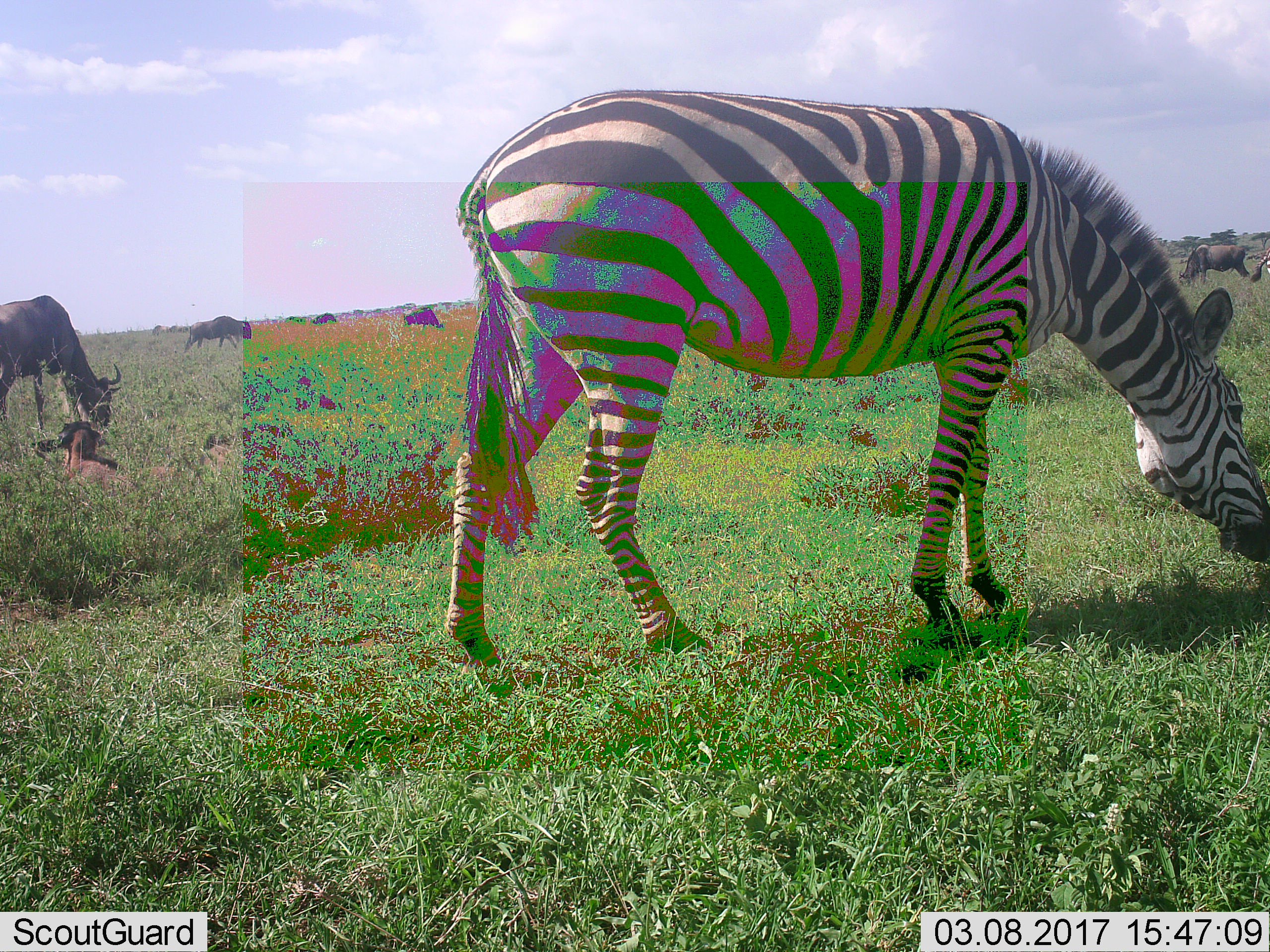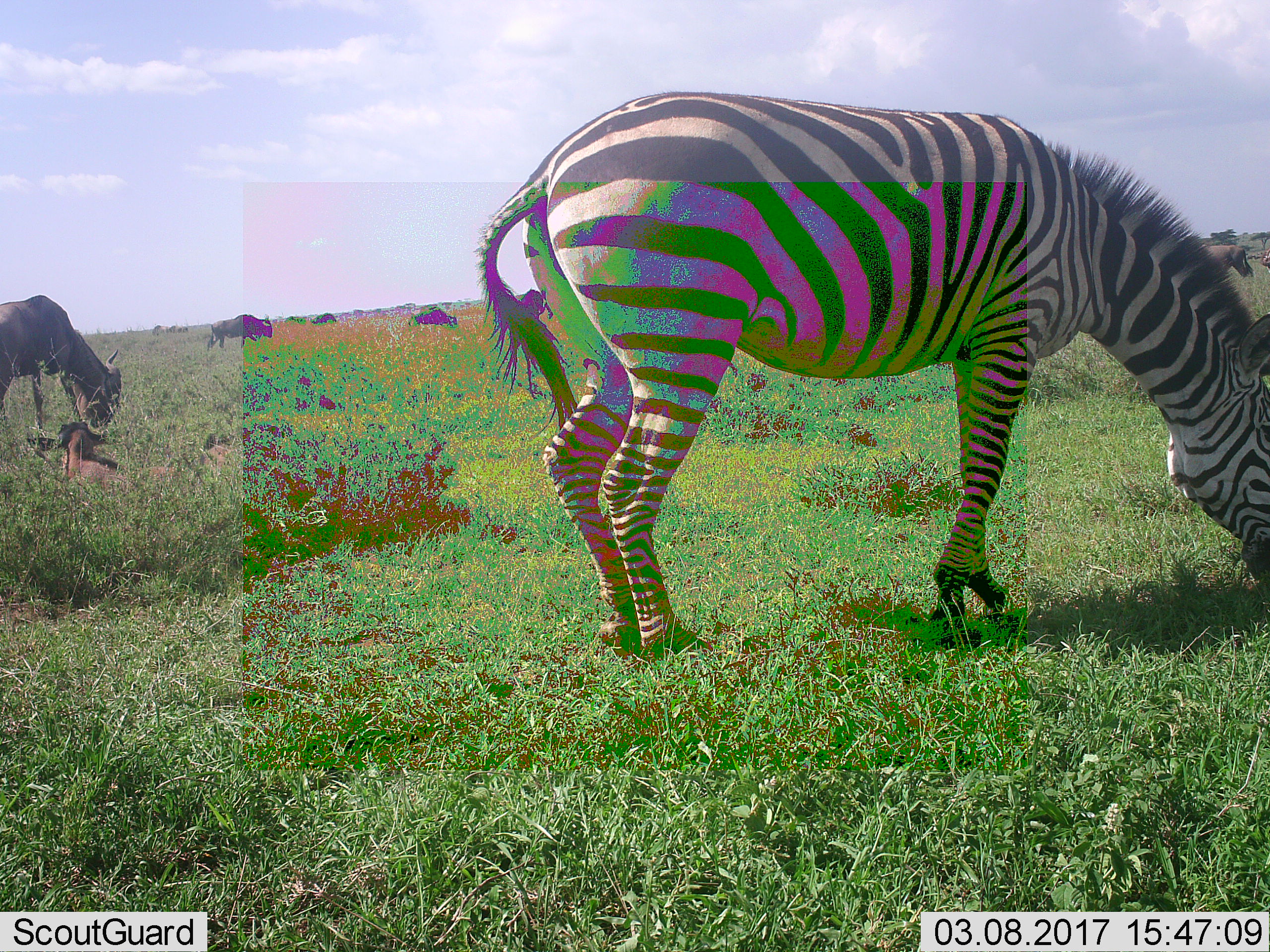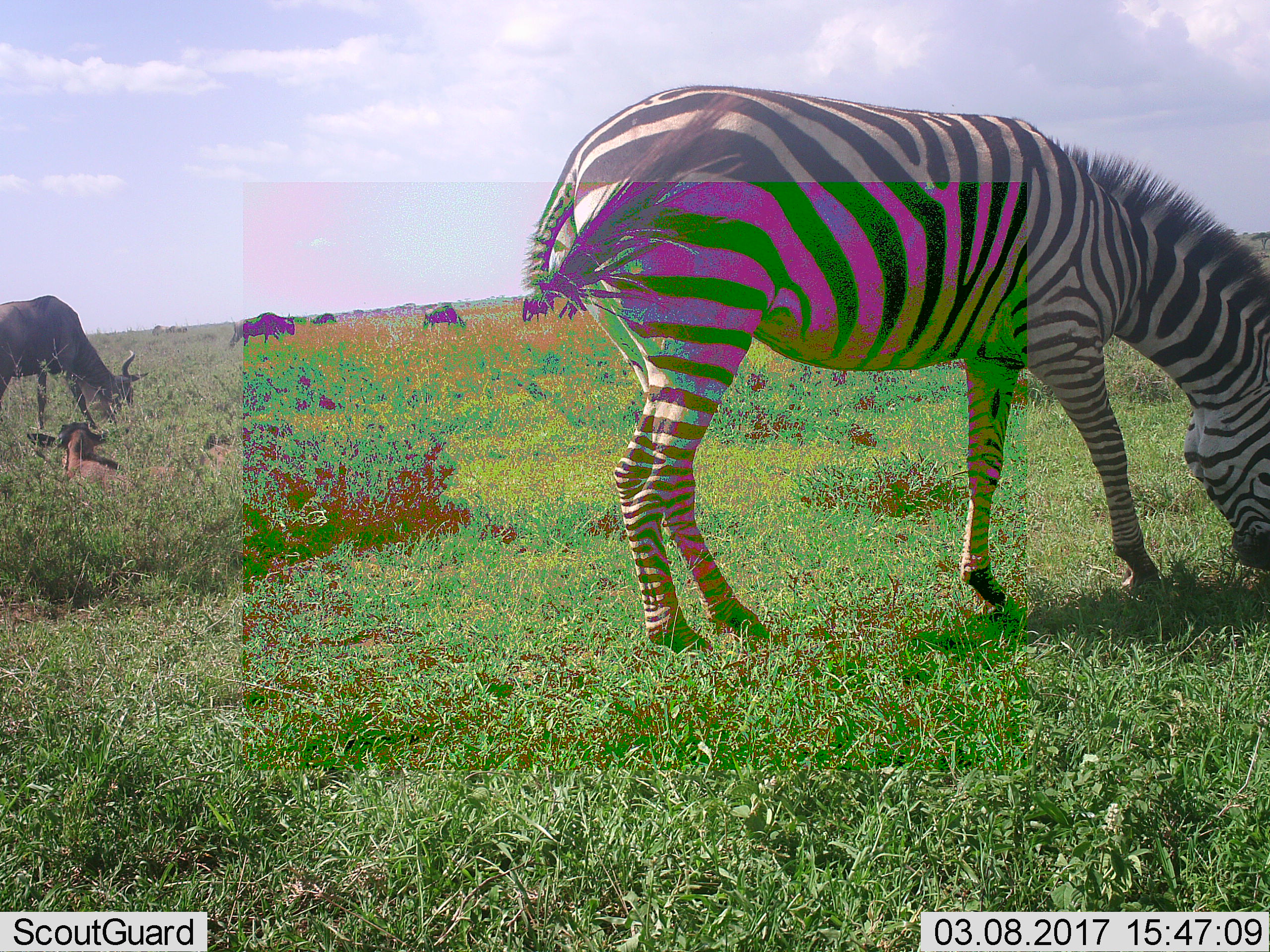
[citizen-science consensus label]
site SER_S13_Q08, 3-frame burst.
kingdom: Animalia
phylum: Chordata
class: Mammalia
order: Artiodactyla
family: Bovidae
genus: Connochaetes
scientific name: Connochaetes taurinus taurinus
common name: blue wildebeest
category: wildebeestblue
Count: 7.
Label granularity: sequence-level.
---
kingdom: Animalia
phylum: Chordata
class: Mammalia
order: Perissodactyla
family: Equidae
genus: Equus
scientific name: Equus quagga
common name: plains zebra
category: zebraplains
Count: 2.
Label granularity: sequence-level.